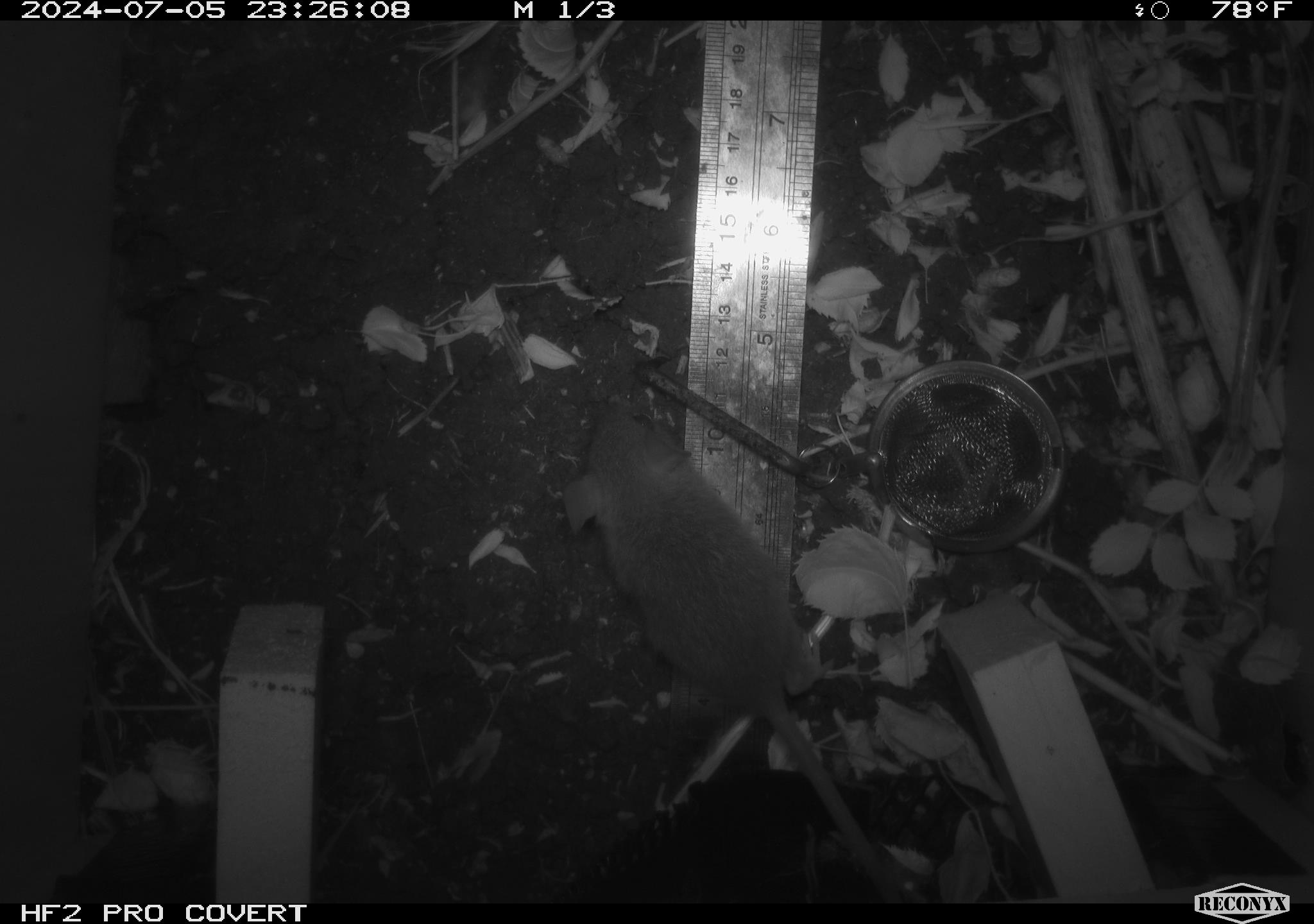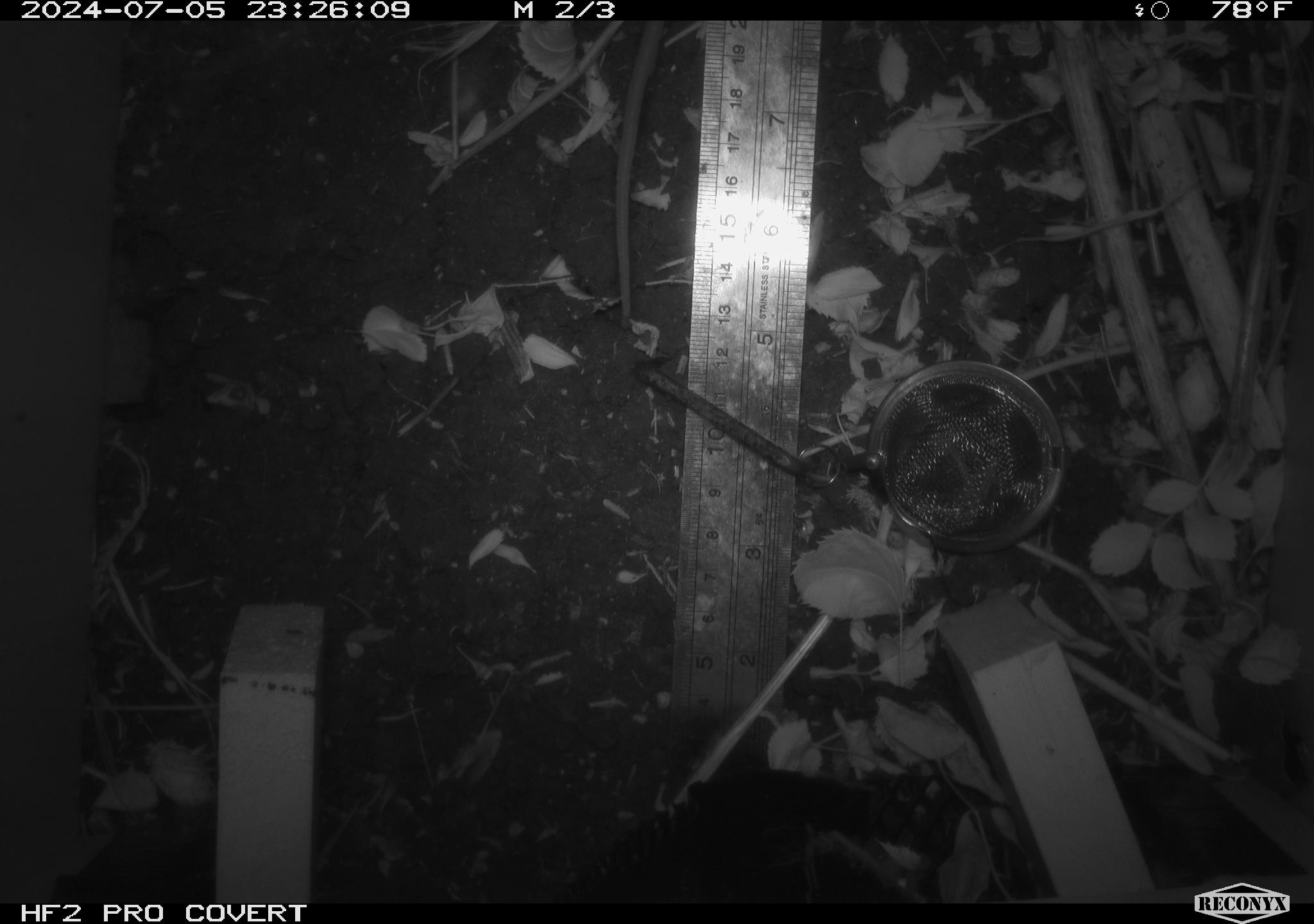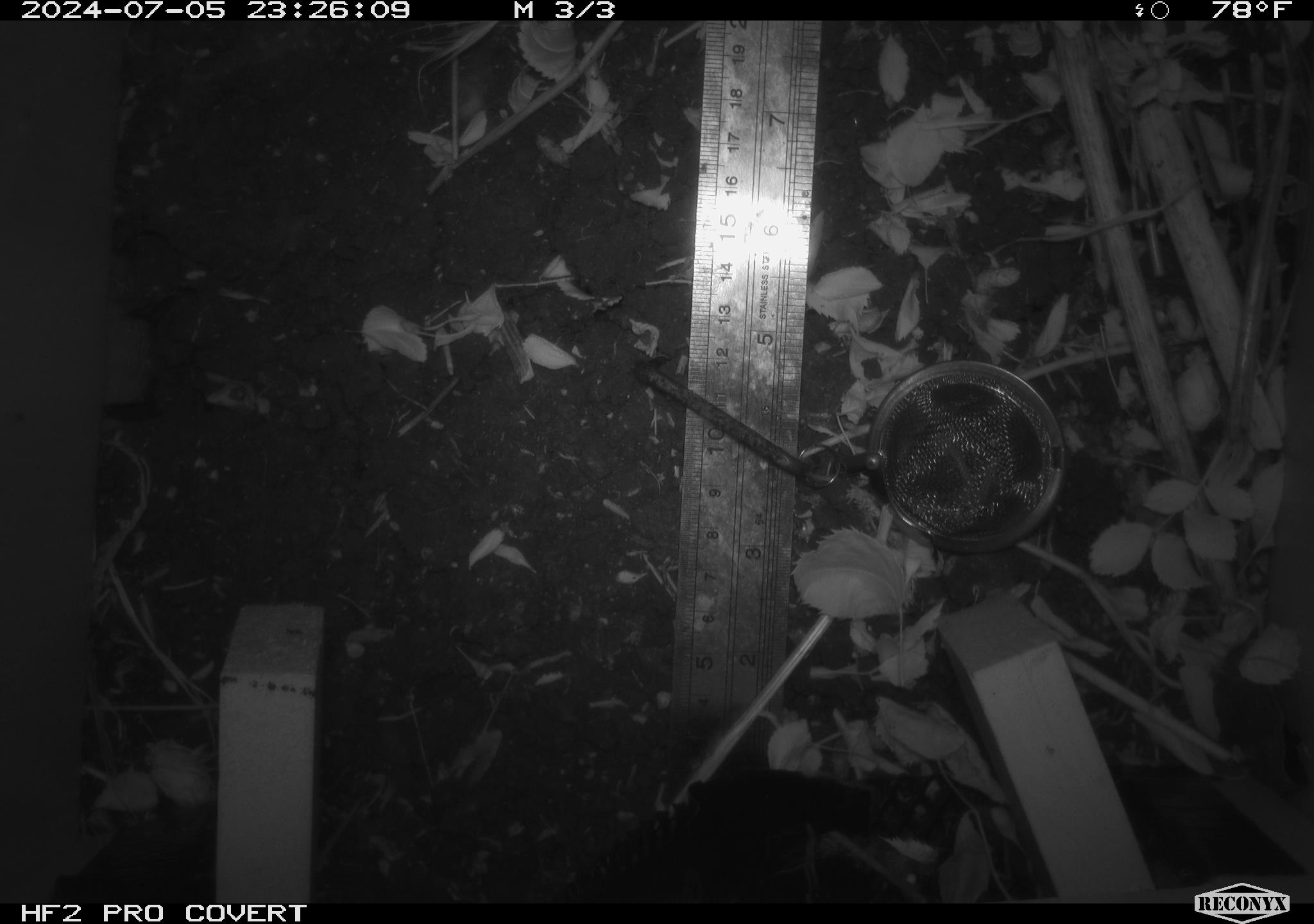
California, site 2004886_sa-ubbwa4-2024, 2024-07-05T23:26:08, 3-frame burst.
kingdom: Animalia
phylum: Chordata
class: Mammalia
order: Rodentia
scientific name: Rodentia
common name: woodrat or rat or mouse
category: woodrat or rat or mouse species